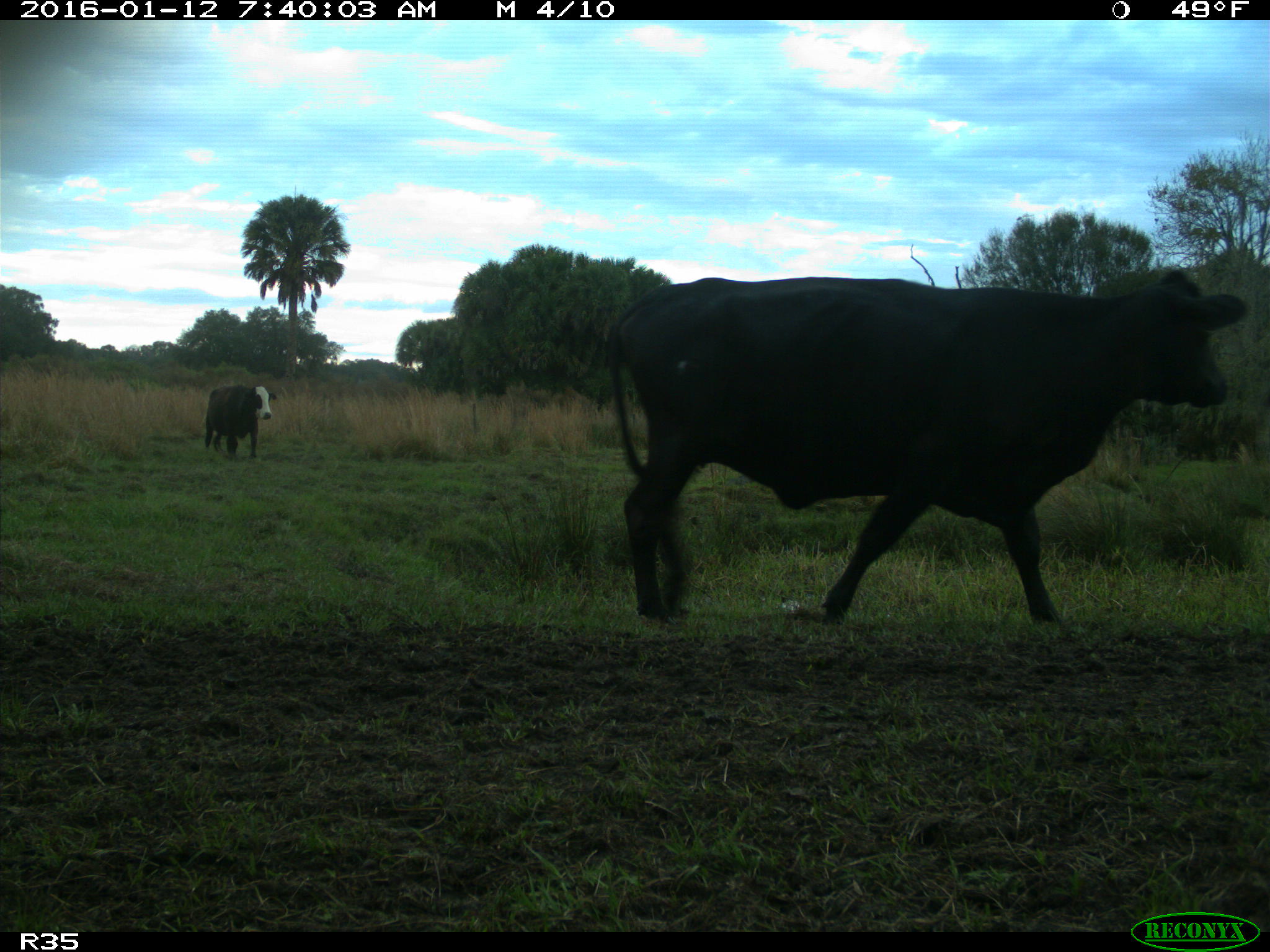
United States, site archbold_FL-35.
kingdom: Animalia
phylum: Chordata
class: Mammalia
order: Artiodactyla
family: Bovidae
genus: Bos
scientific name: Bos taurus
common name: domestic cow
Bos taurus (domestic cow).